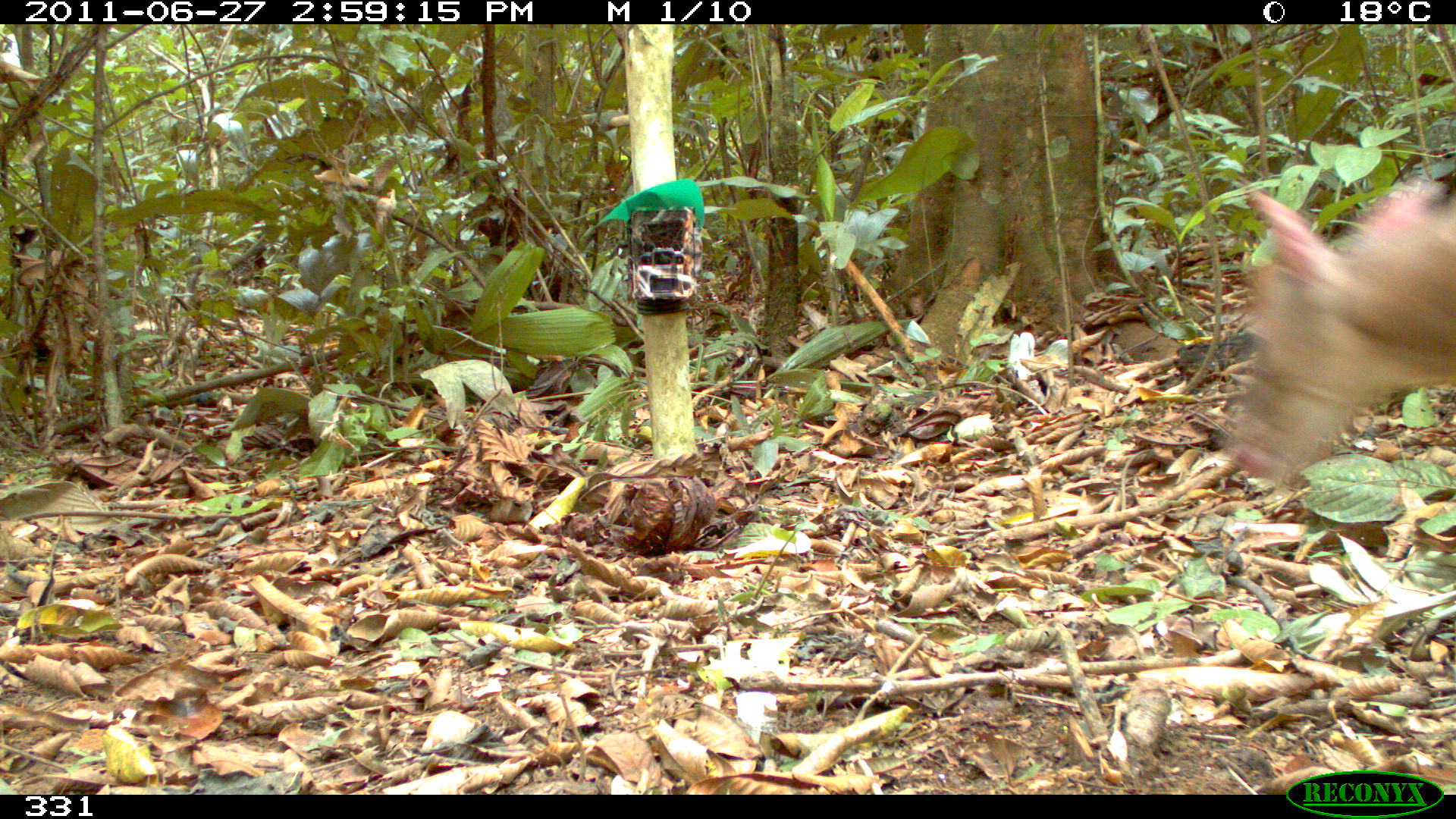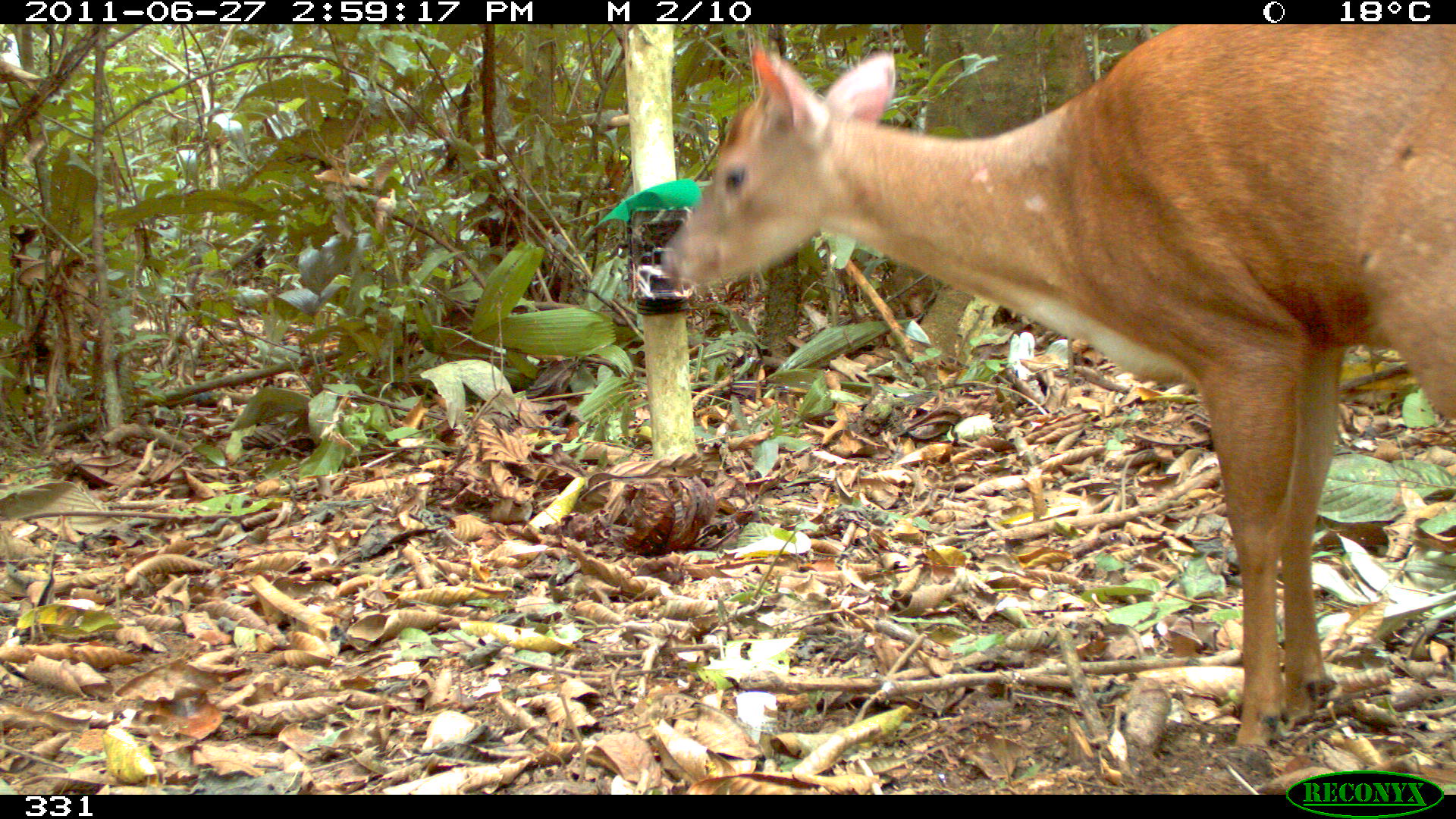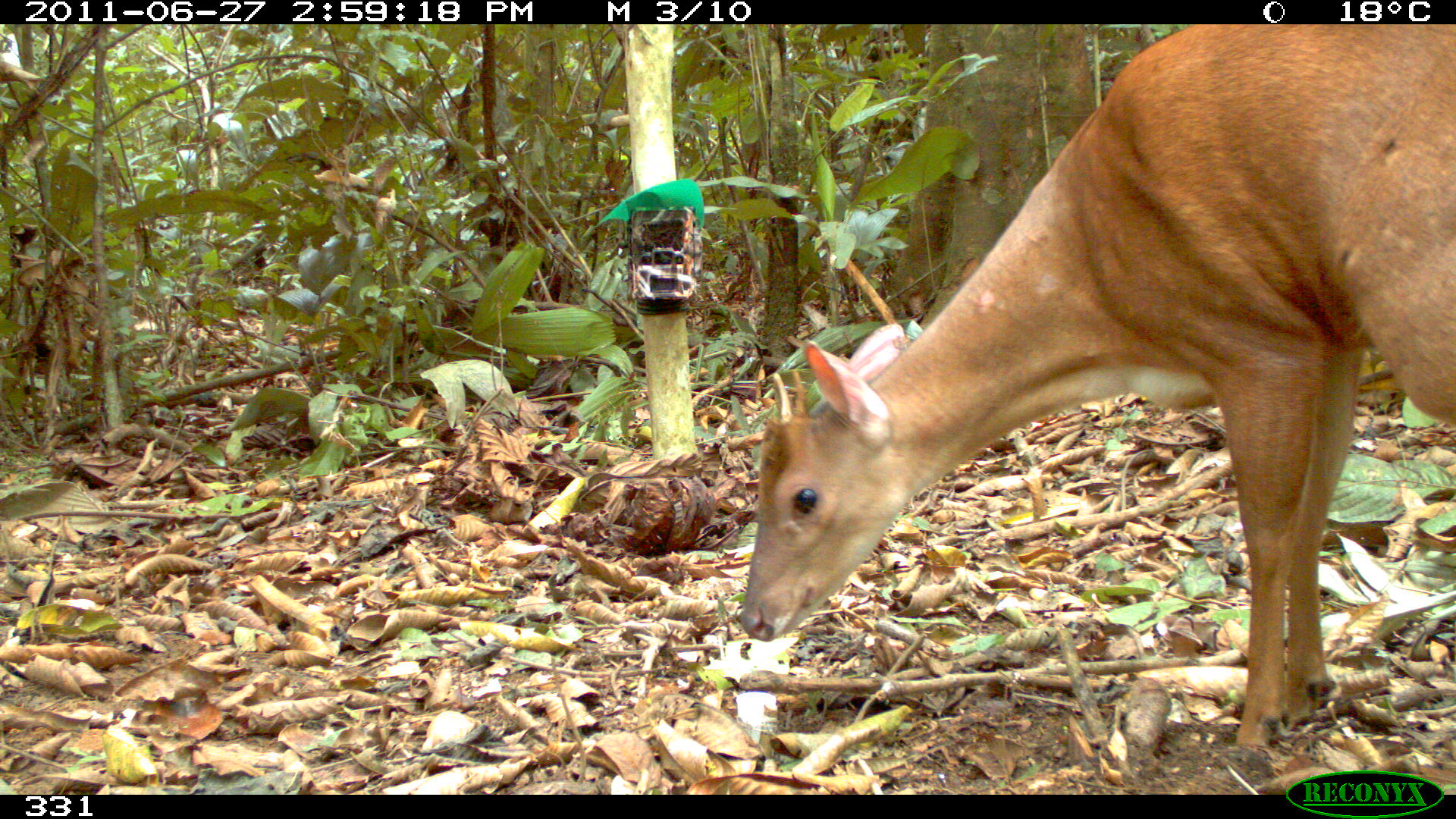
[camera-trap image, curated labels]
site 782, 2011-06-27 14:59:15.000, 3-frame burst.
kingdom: Animalia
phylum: Chordata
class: Mammalia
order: Artiodactyla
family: Cervidae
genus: Mazama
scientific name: Mazama americana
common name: red brocket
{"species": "Mazama americana (red brocket)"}